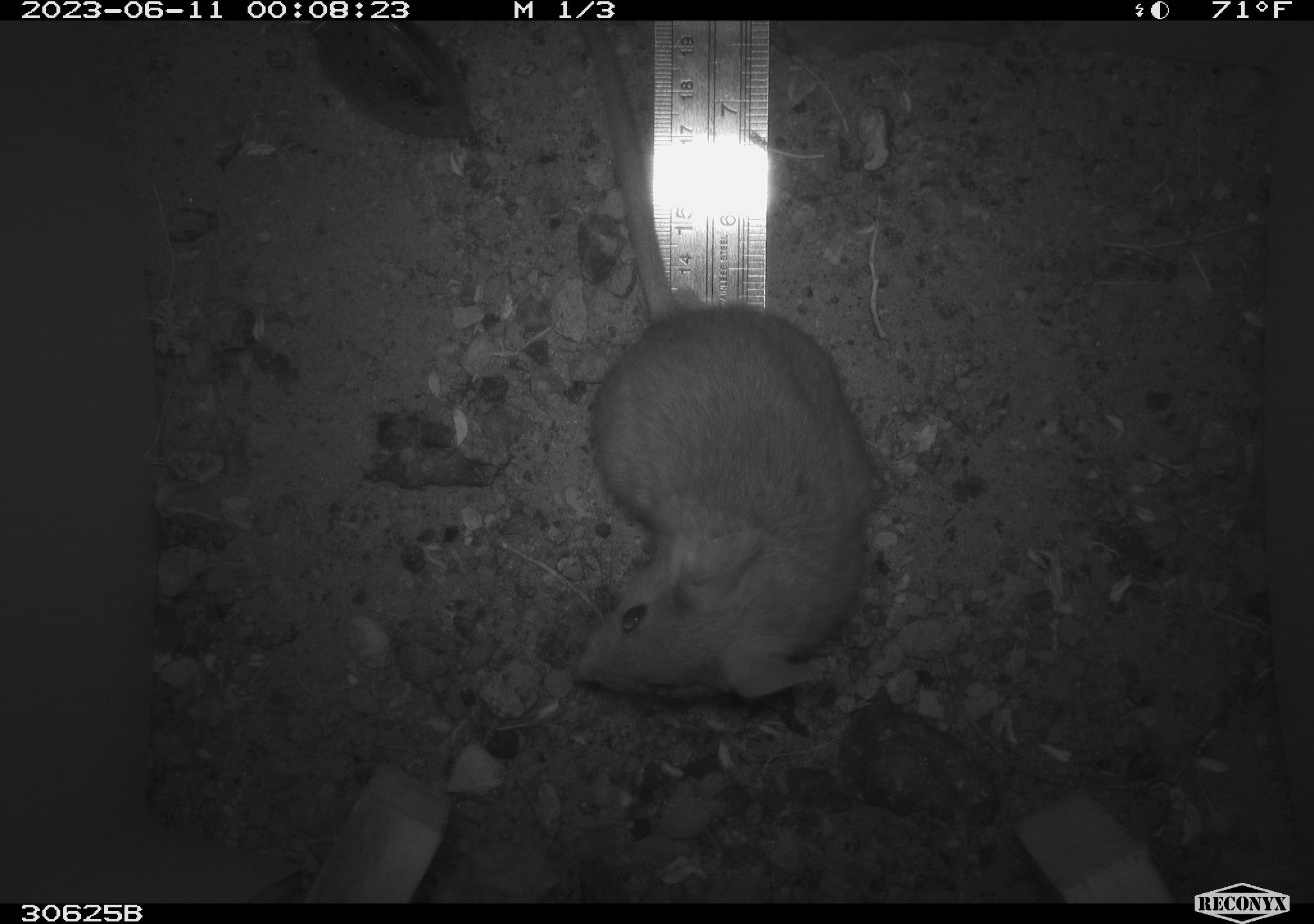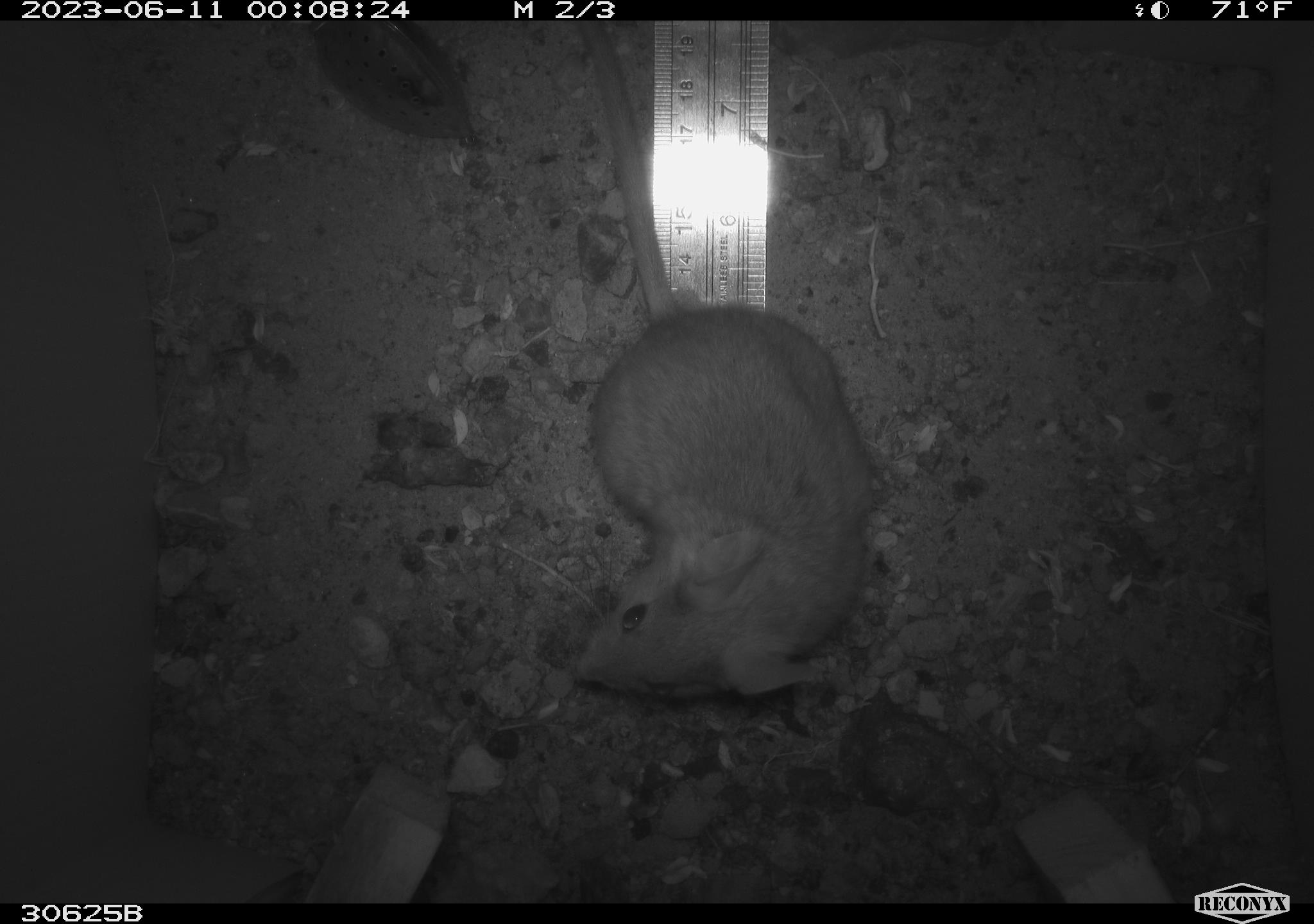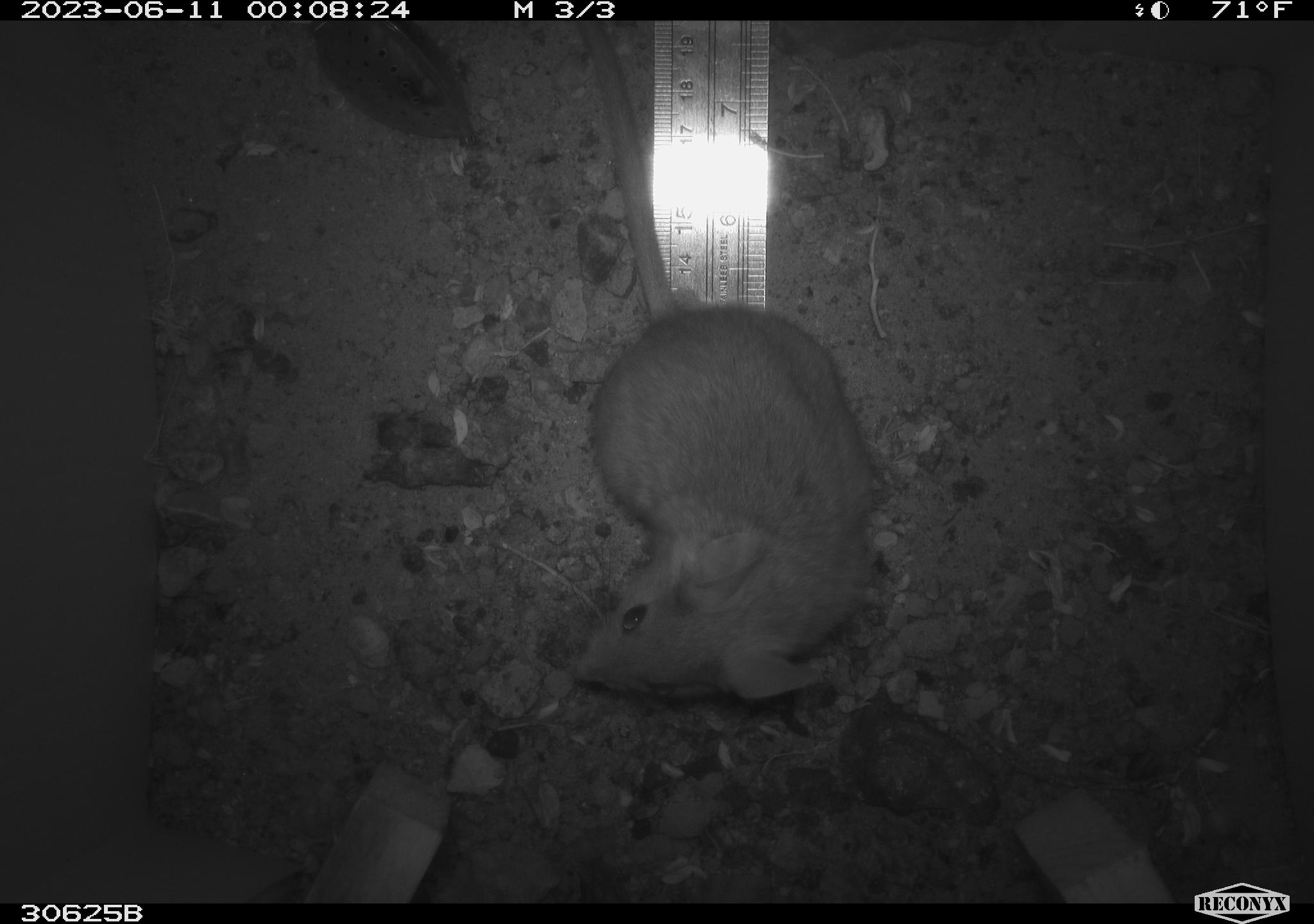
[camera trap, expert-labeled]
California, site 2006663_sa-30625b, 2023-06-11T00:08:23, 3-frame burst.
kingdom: Animalia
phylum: Chordata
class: Mammalia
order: Rodentia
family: Cricetidae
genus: Neotoma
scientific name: Neotoma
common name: pack rat or woodrat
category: neotoma species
Neotoma species (pack rat or woodrat) (Neotoma).